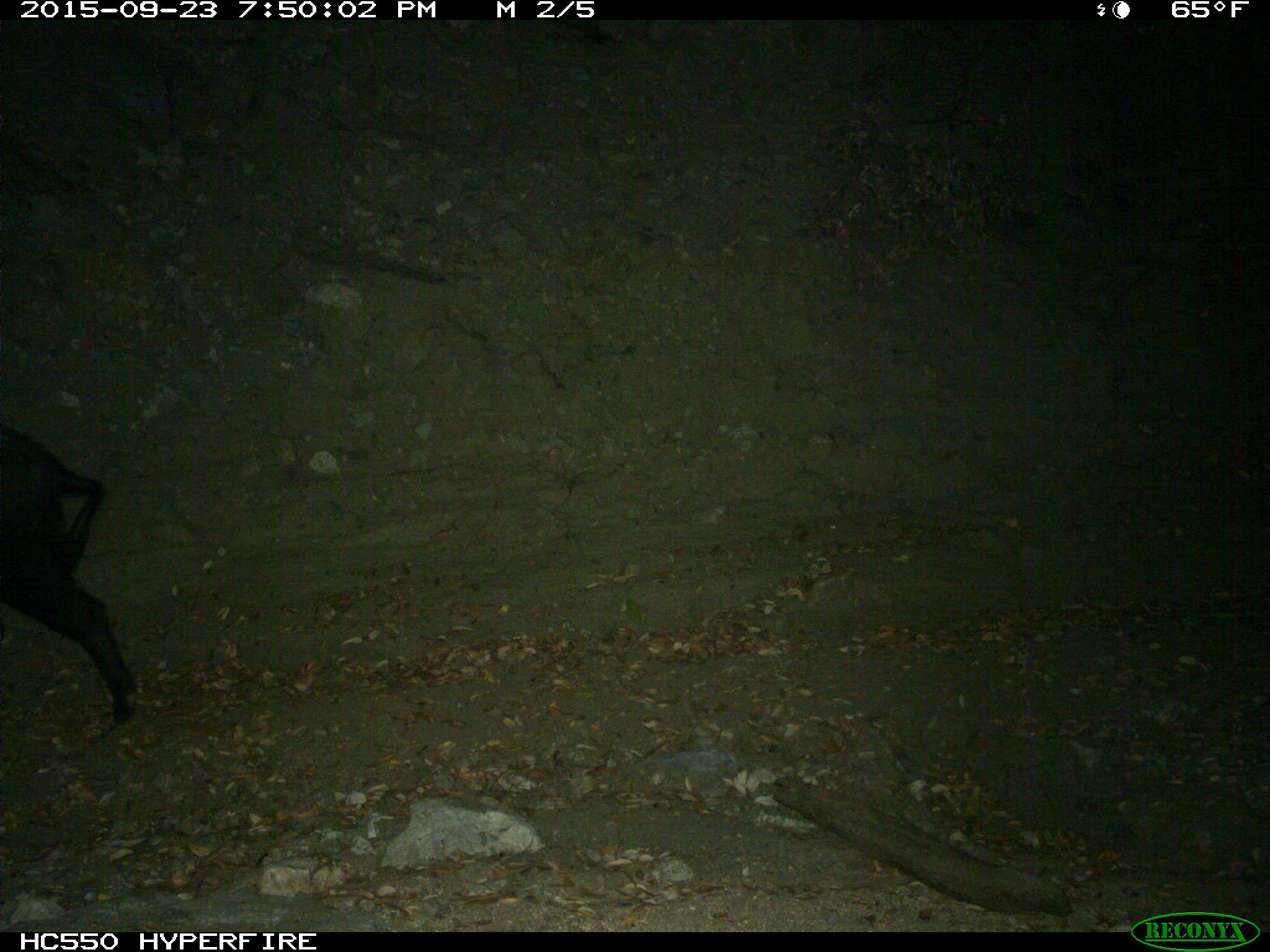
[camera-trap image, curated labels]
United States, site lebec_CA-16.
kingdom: Animalia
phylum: Chordata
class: Mammalia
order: Artiodactyla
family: Suidae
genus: Sus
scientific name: Sus scrofa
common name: wild boar